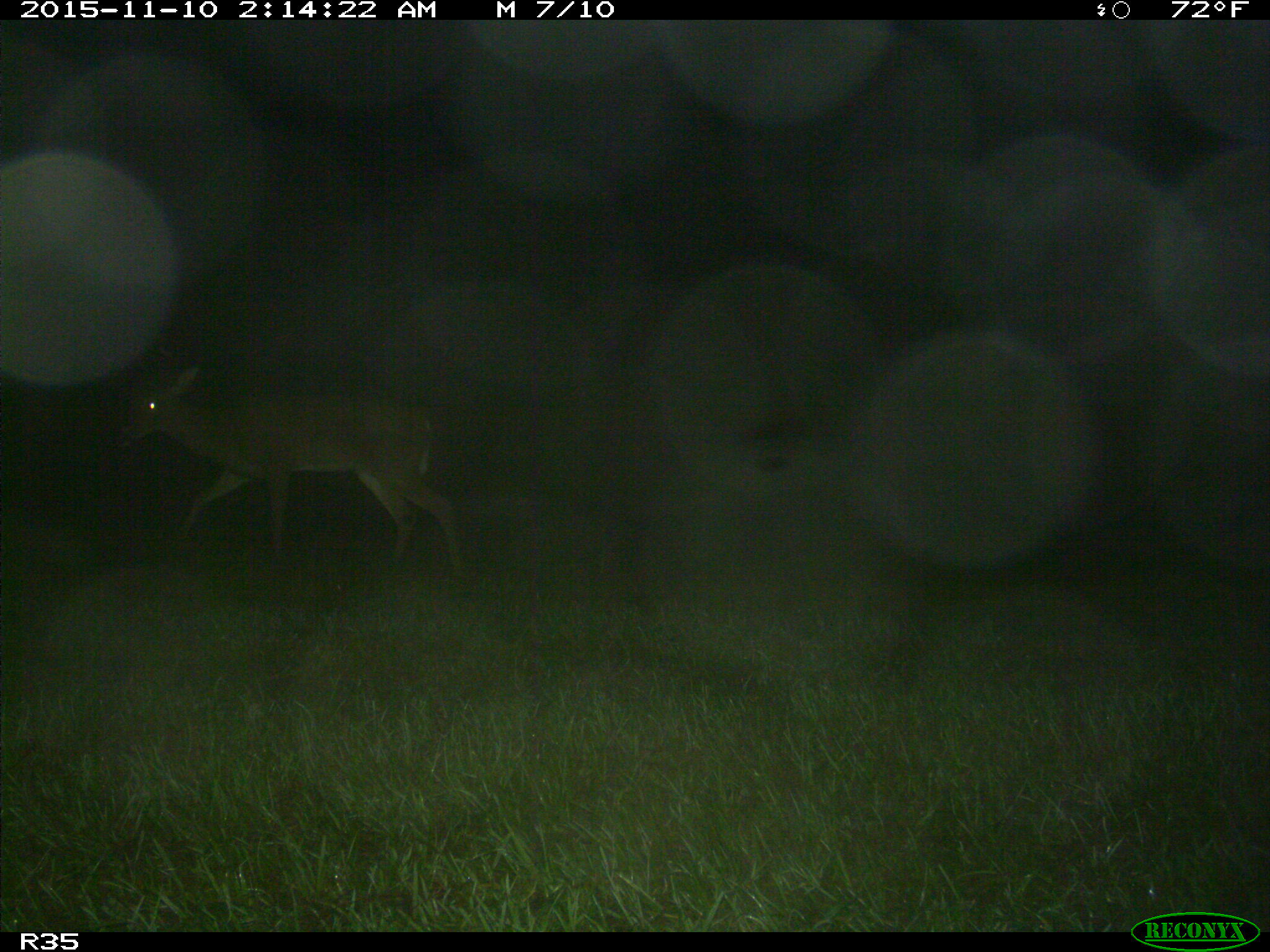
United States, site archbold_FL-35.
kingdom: Animalia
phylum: Chordata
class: Mammalia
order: Artiodactyla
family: Cervidae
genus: Odocoileus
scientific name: Odocoileus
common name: deer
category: unidentified deer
Unidentified deer (deer) (Odocoileus).